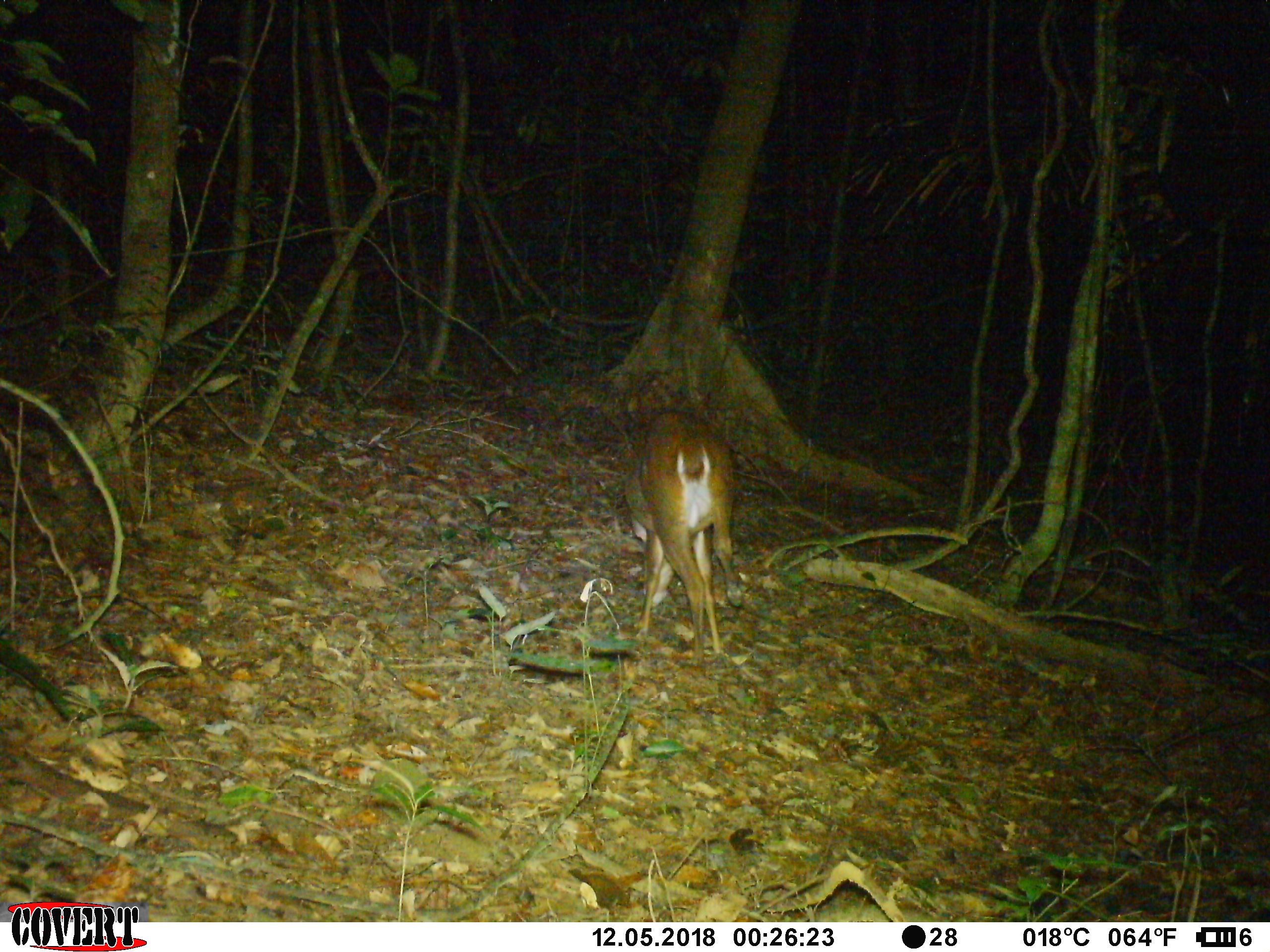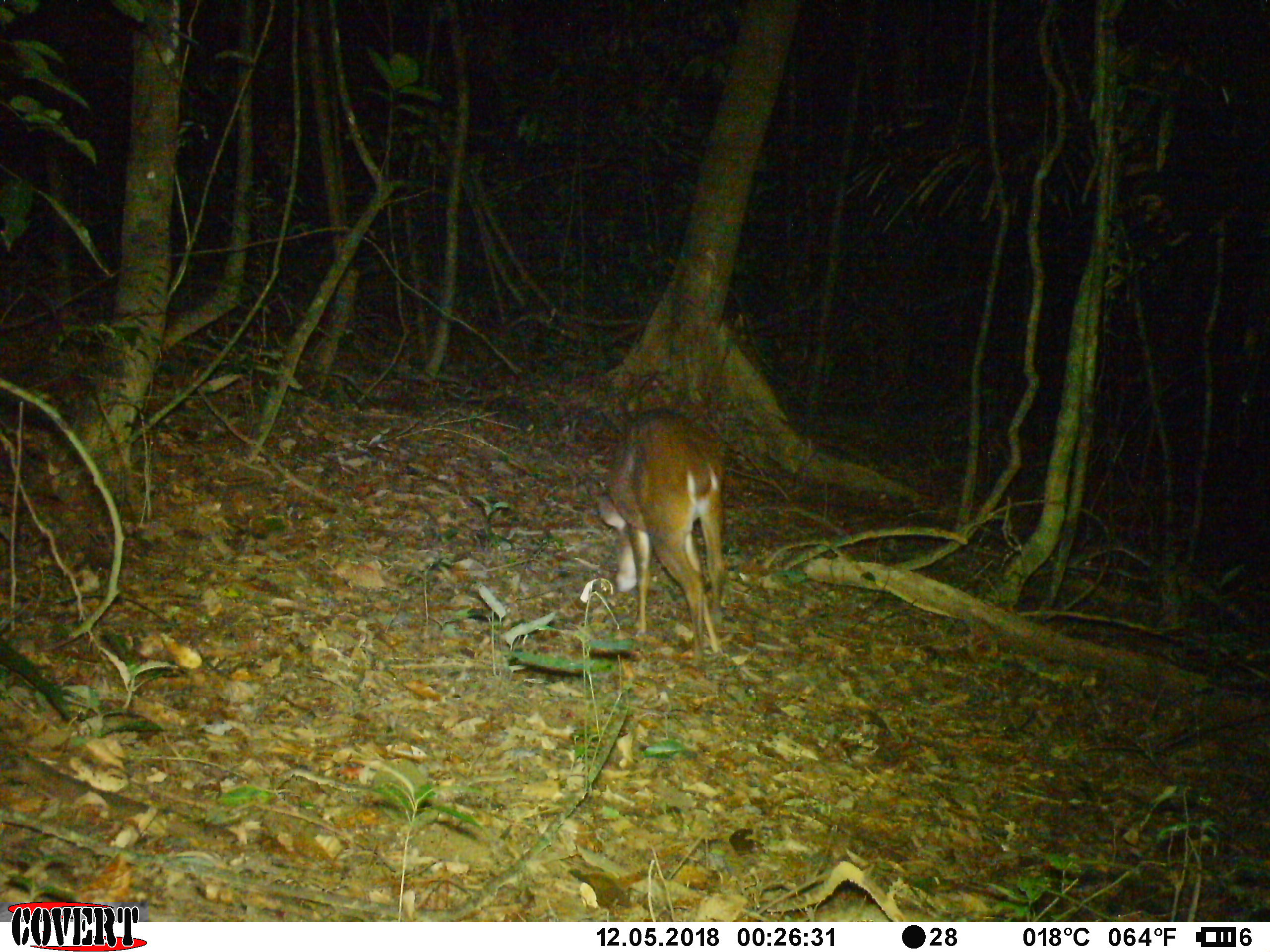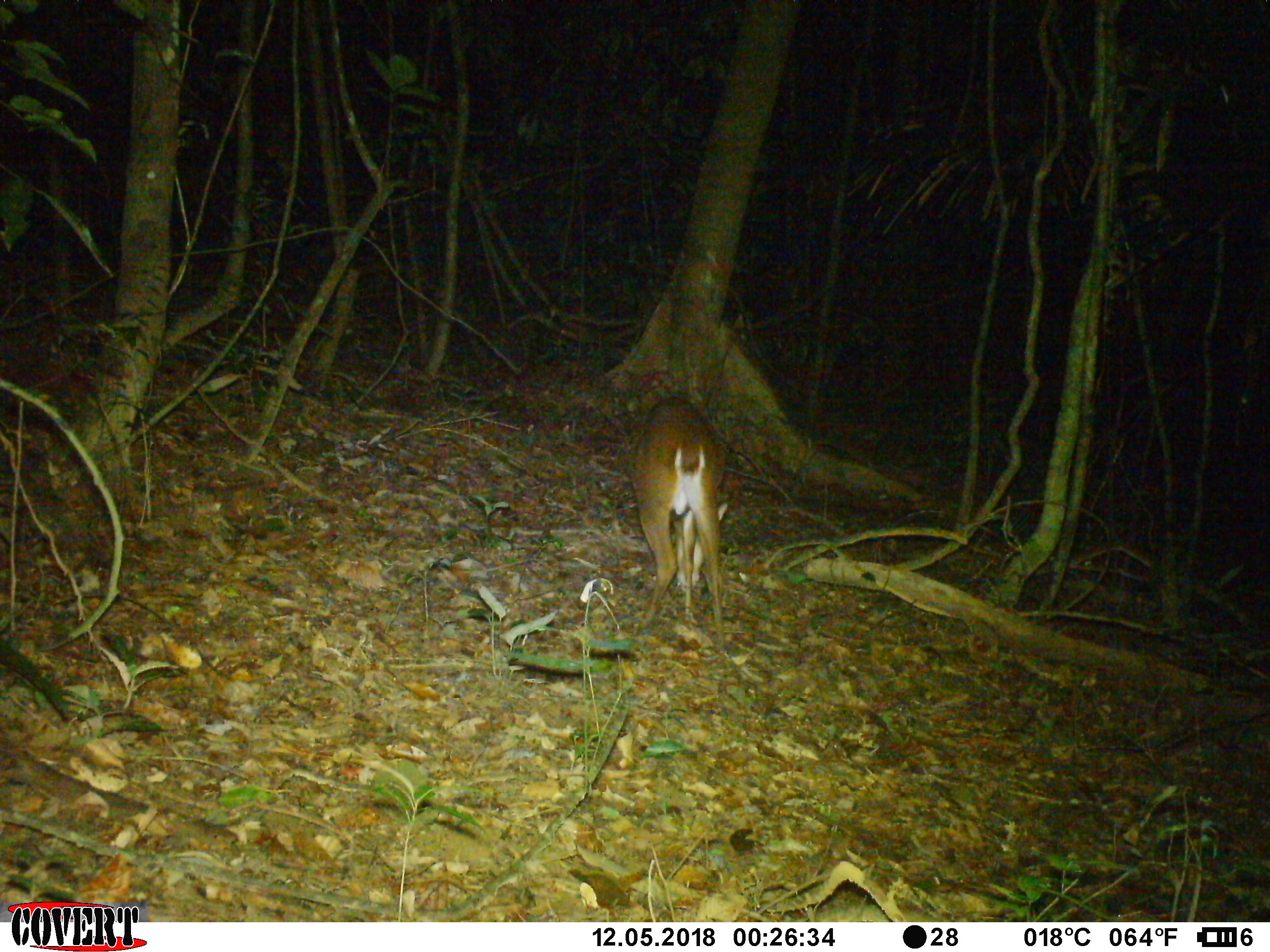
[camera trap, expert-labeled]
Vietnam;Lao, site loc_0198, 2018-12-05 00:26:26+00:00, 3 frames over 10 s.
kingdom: Animalia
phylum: Chordata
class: Mammalia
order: Artiodactyla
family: Cervidae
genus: Muntiacus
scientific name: Muntiacus vuquangensis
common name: large-antlered muntjac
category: large antlered muntjac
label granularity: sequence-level